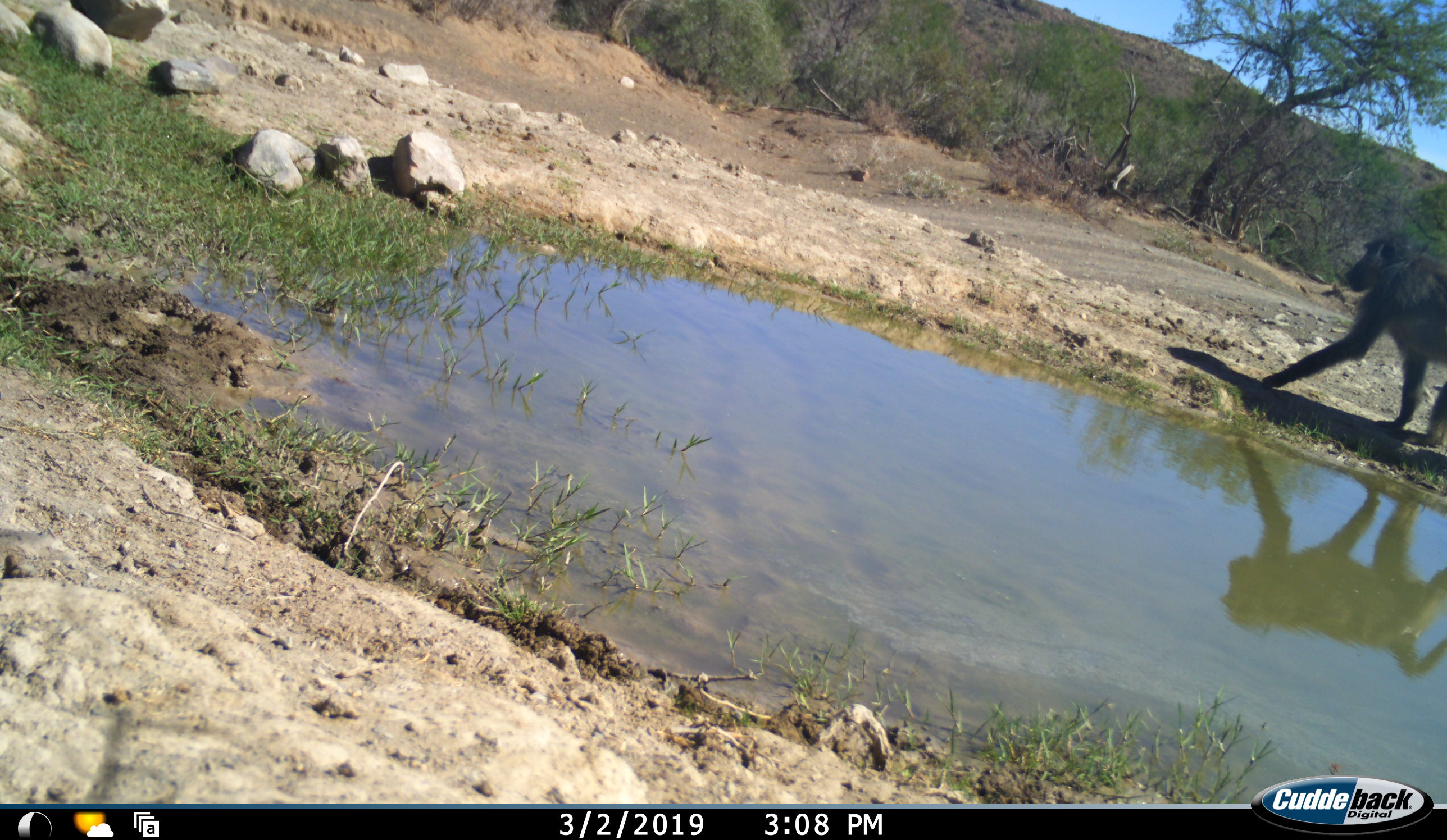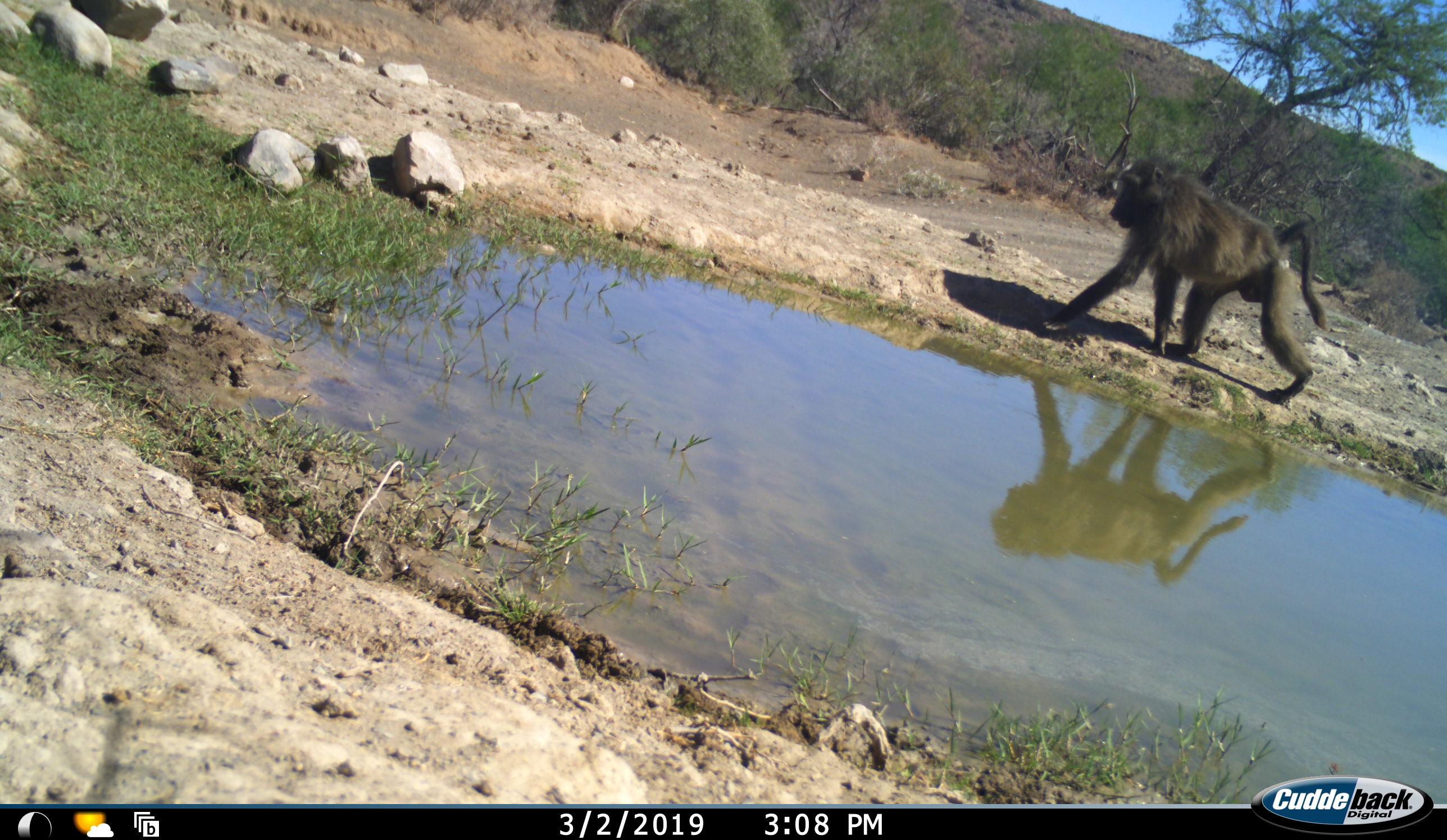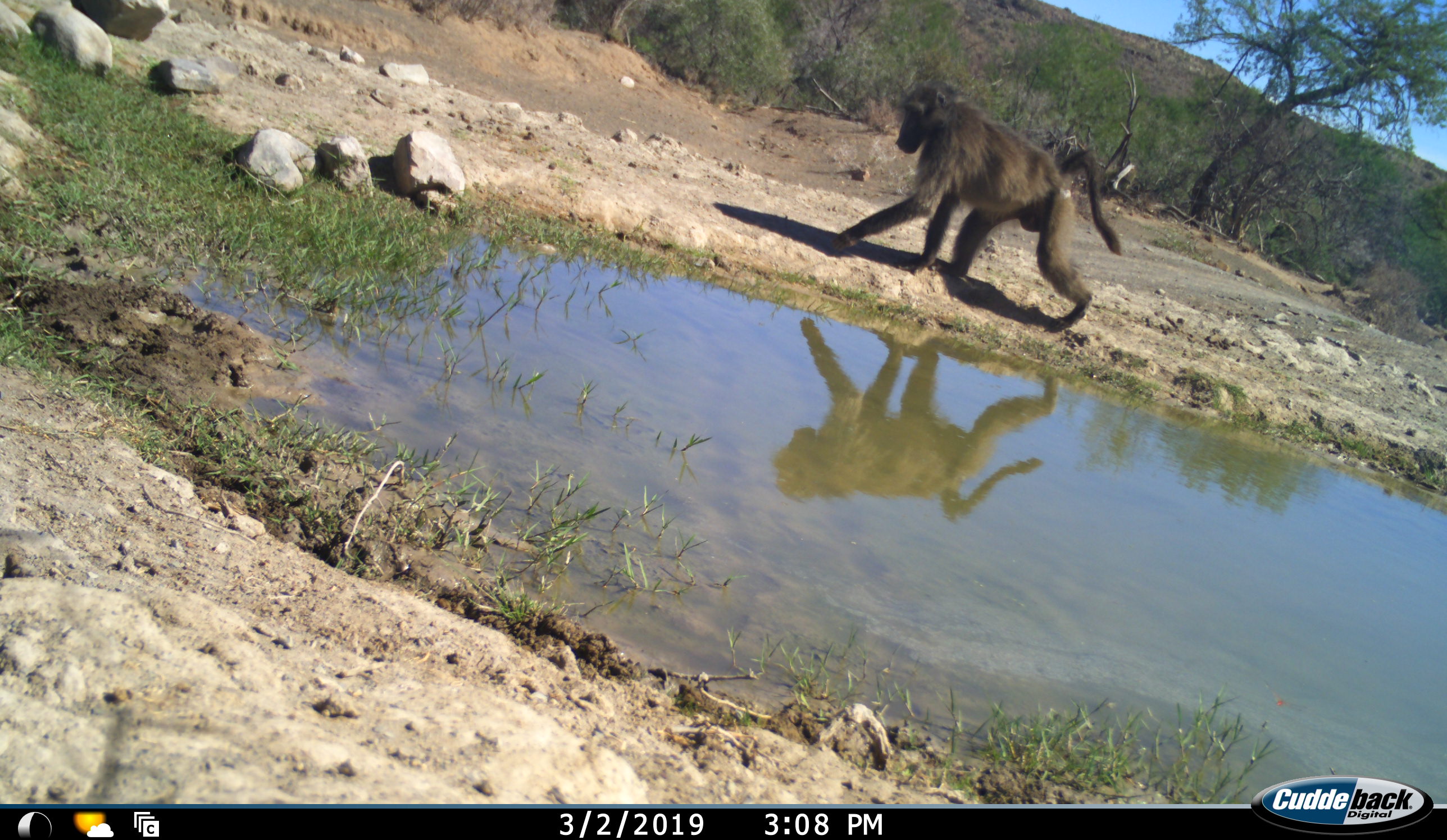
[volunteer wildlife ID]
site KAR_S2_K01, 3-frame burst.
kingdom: Animalia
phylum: Chordata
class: Mammalia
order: Primates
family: Cercopithecidae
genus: Papio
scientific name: Papio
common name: baboon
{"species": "baboon (Papio)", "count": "1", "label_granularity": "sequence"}